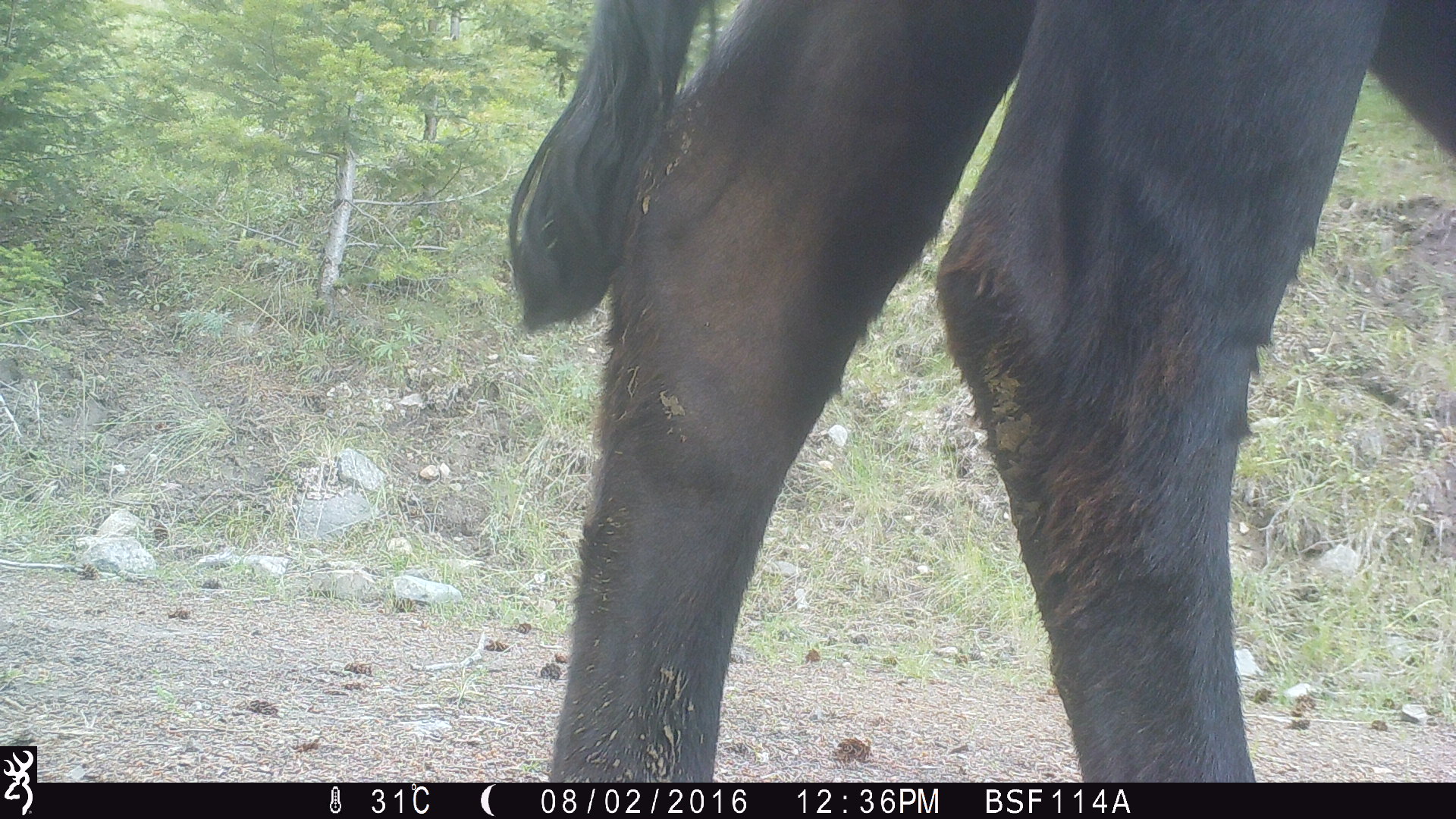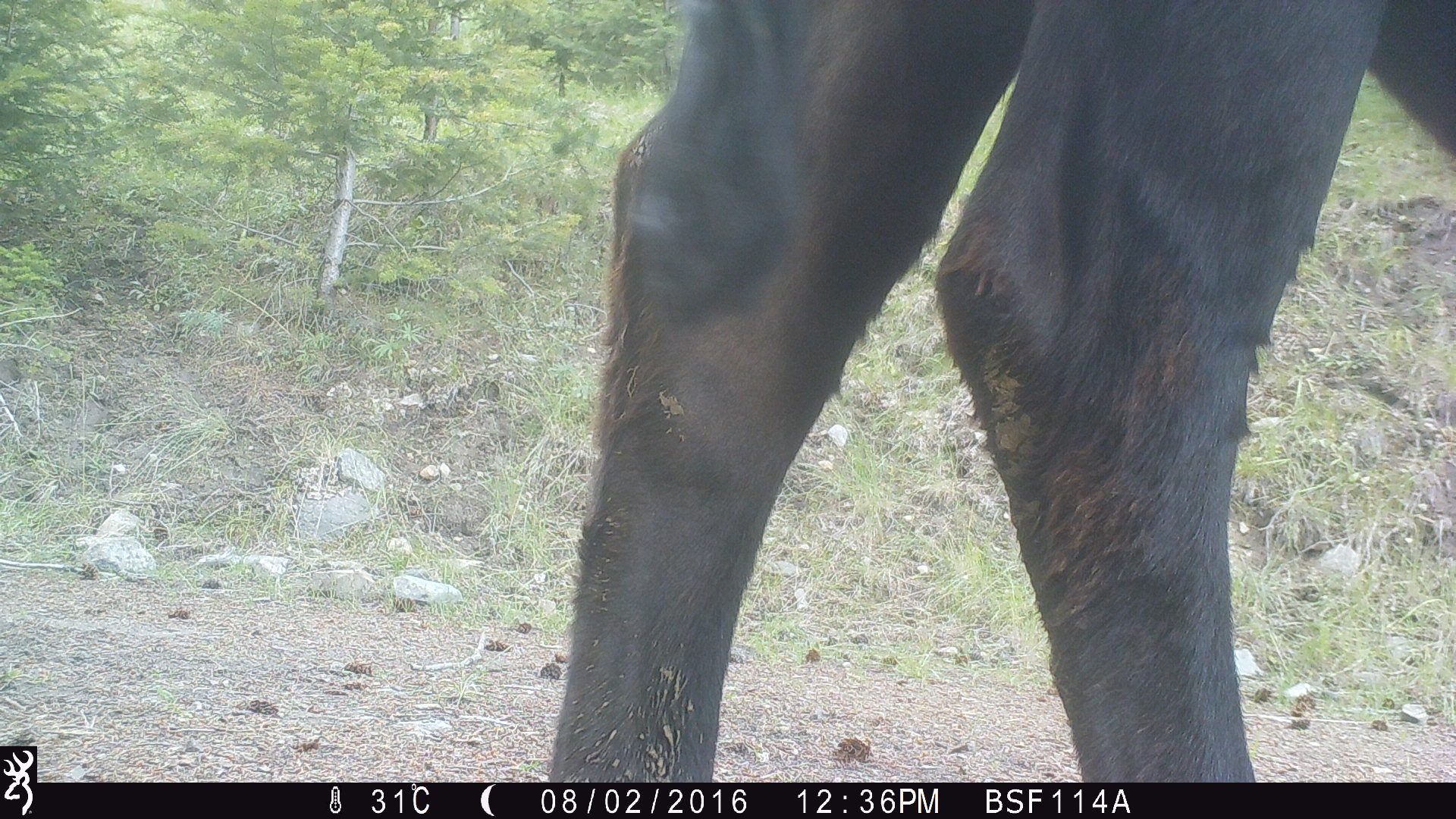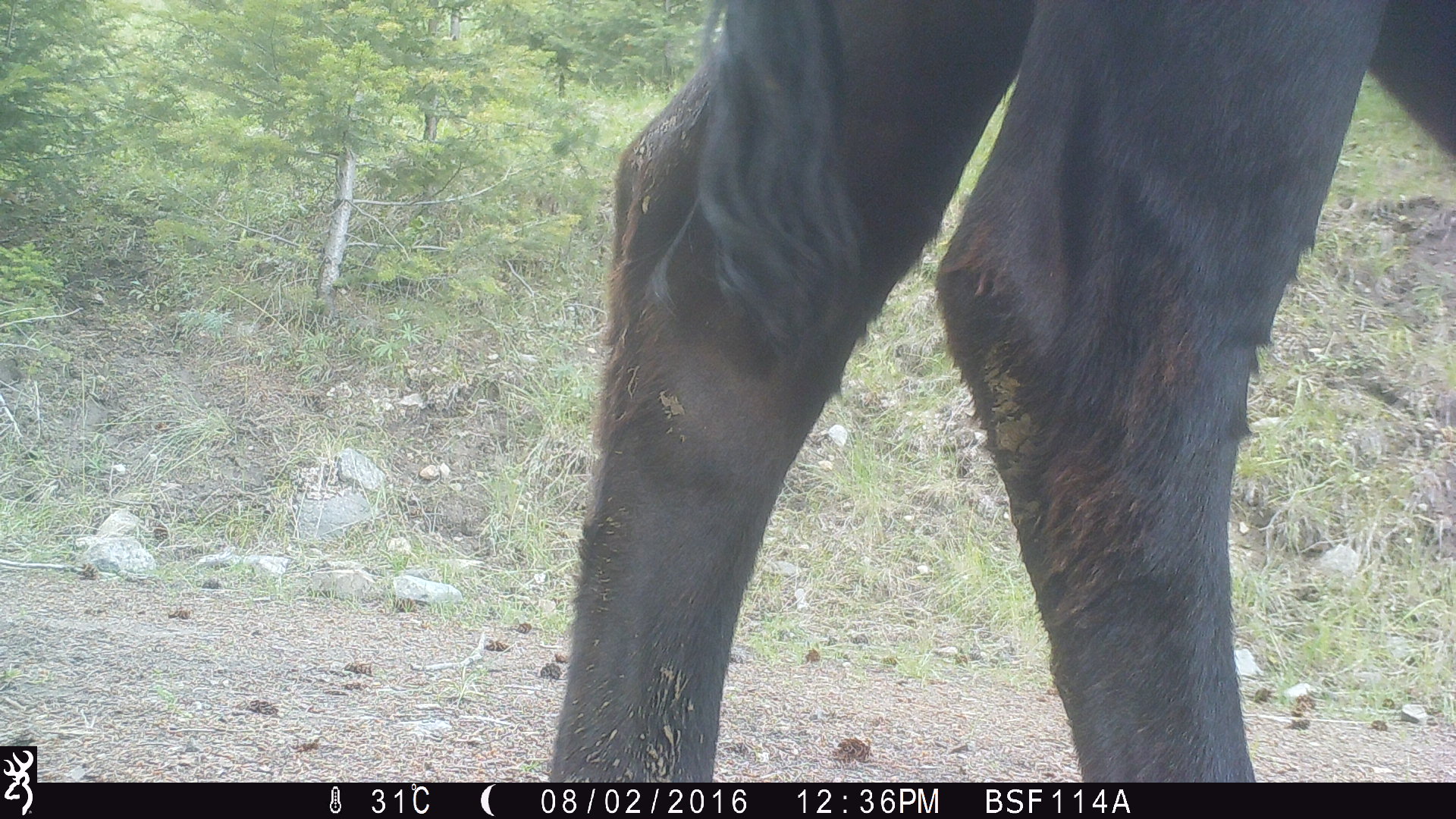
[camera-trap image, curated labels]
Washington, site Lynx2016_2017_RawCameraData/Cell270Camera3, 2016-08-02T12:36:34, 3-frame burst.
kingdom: Animalia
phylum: Chordata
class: Mammalia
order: Artiodactyla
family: Bovidae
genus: Bos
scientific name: Bos taurus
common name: domestic cattle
Domestic cattle (Bos taurus). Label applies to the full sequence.